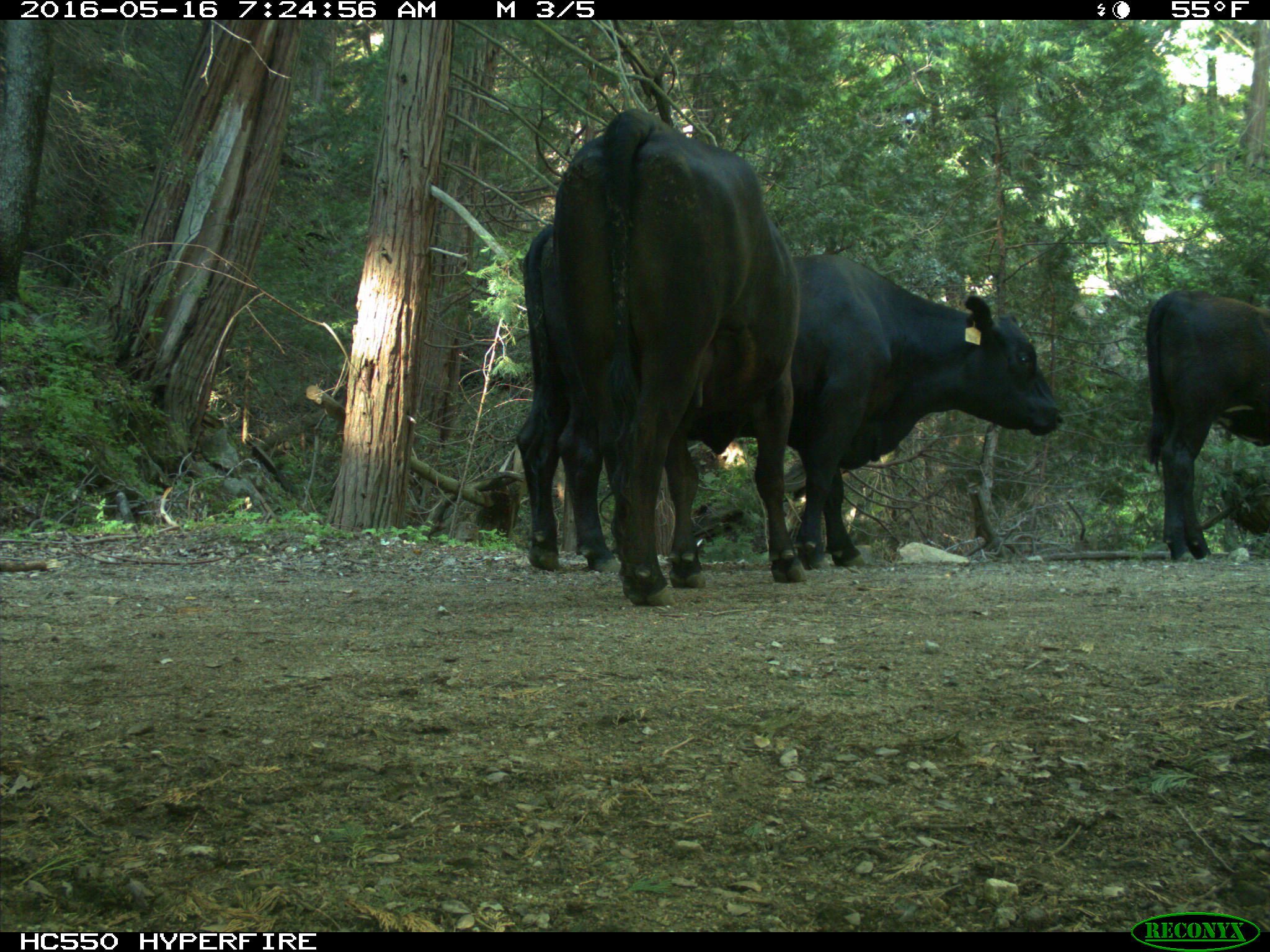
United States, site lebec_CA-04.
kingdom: Animalia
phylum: Chordata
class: Mammalia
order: Artiodactyla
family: Bovidae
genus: Bos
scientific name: Bos taurus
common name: domestic cow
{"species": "Bos taurus (domestic cow)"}